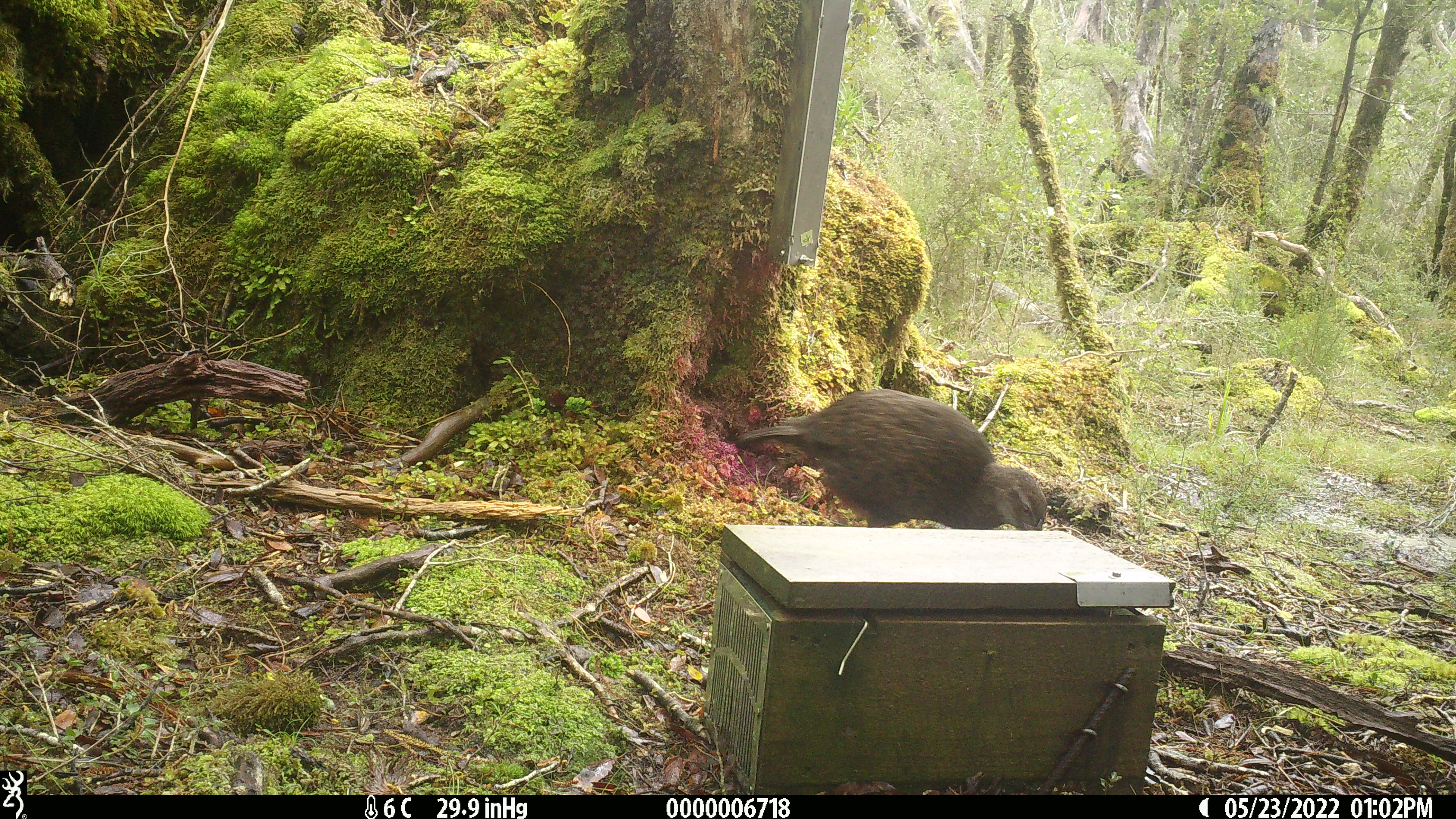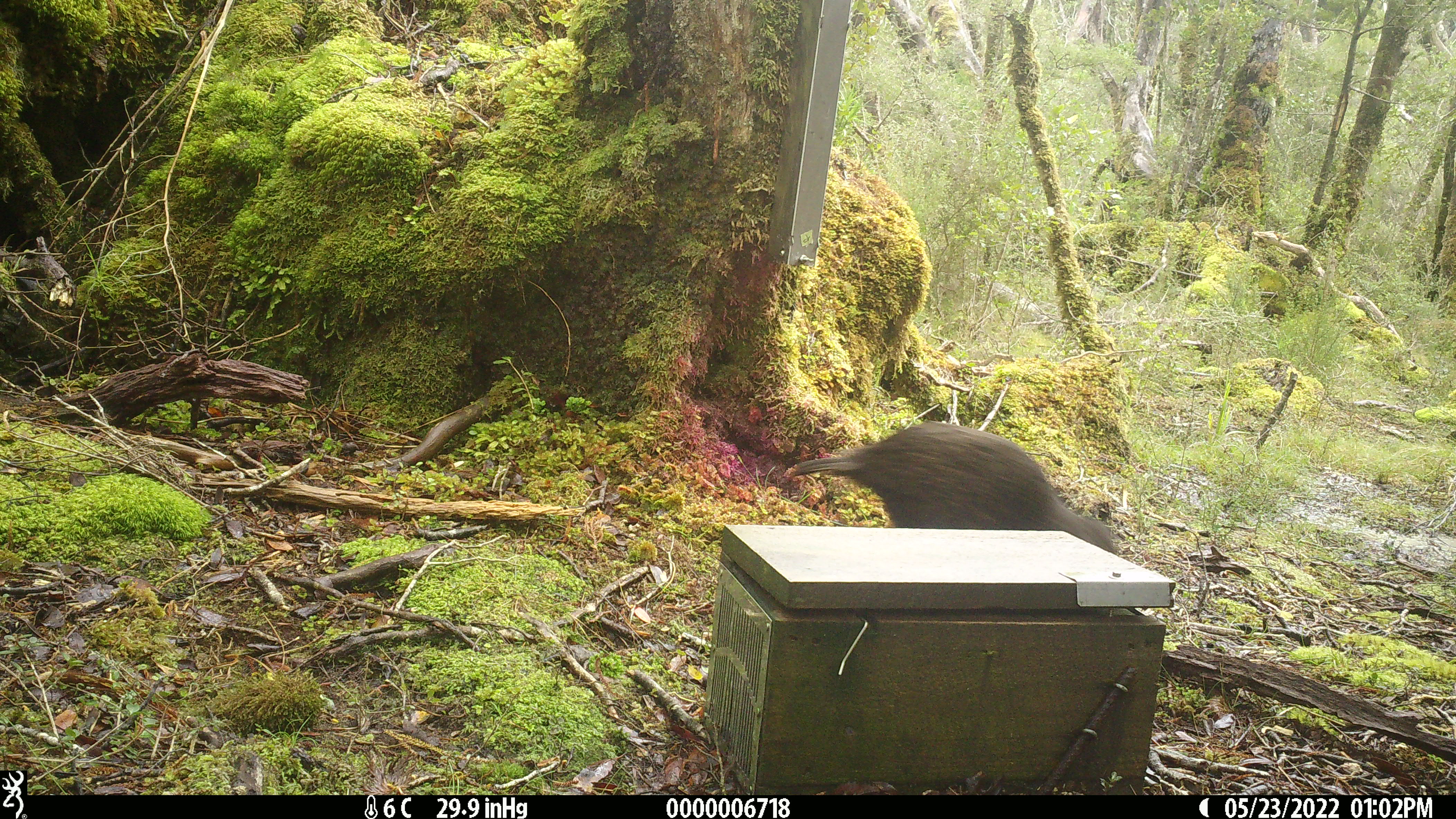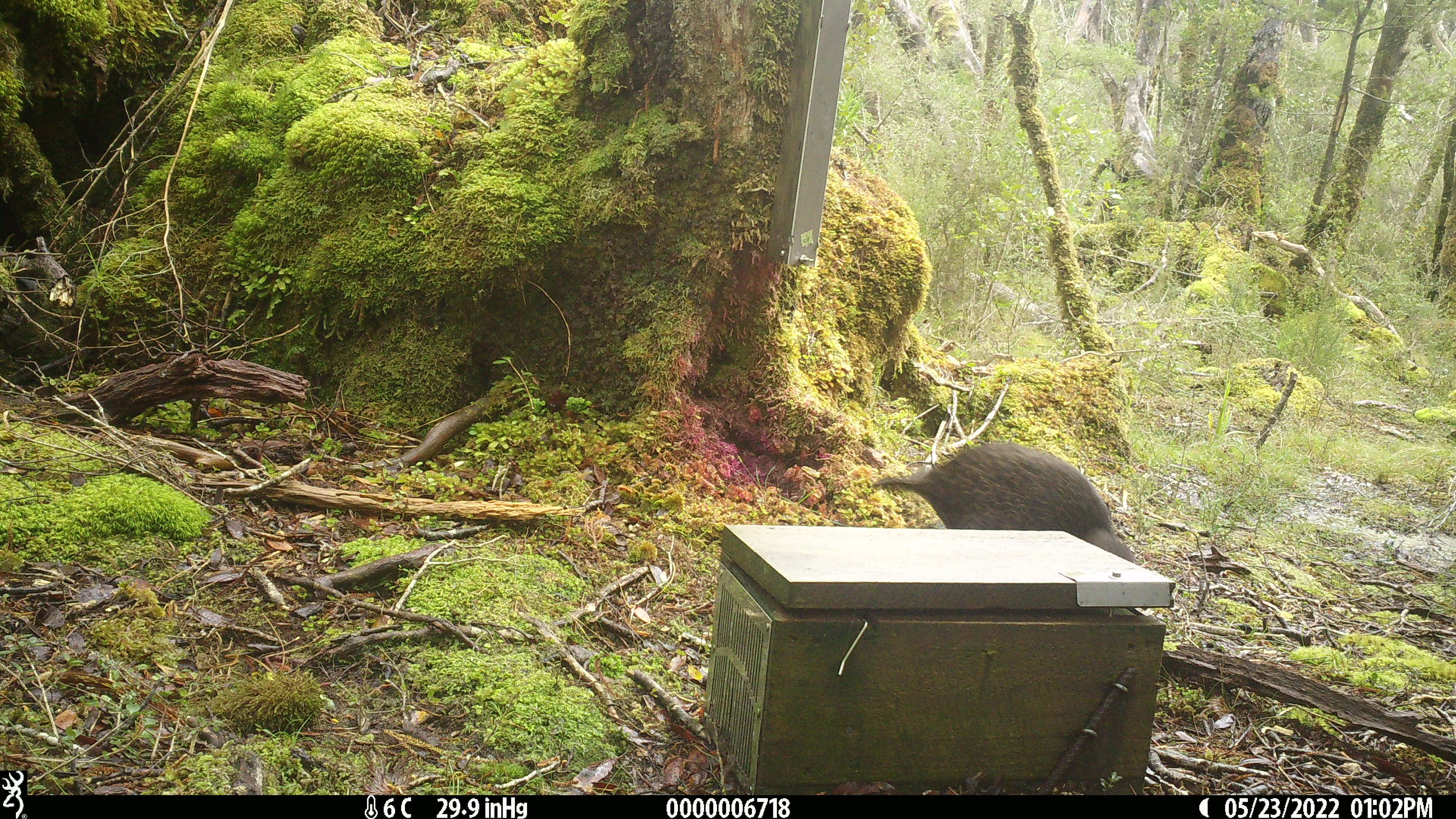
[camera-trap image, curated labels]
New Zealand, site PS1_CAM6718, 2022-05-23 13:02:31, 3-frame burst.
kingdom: Animalia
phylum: Chordata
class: Aves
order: Gruiformes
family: Rallidae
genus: Gallirallus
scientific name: Gallirallus australis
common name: weka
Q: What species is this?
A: Weka (Gallirallus australis).